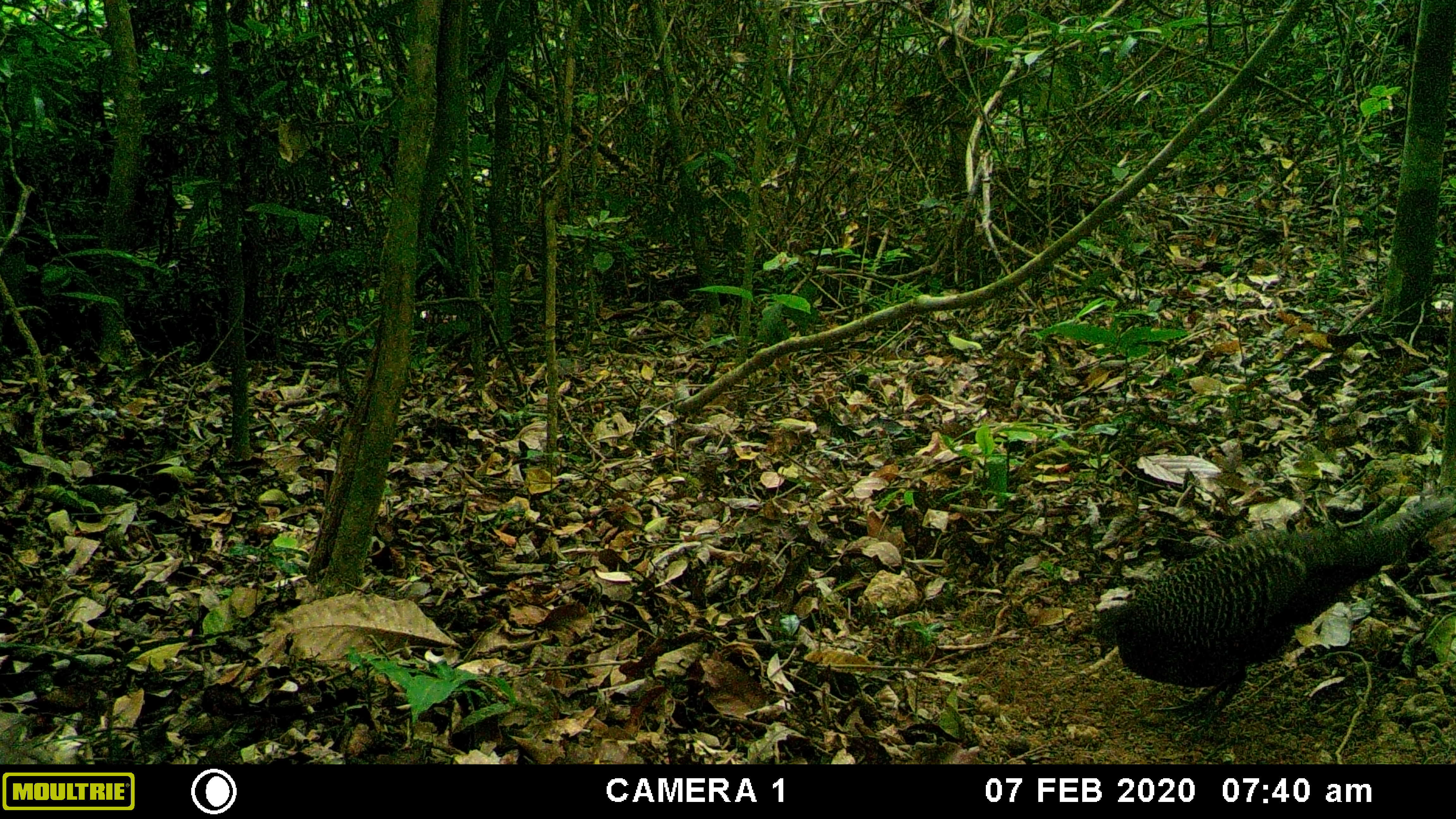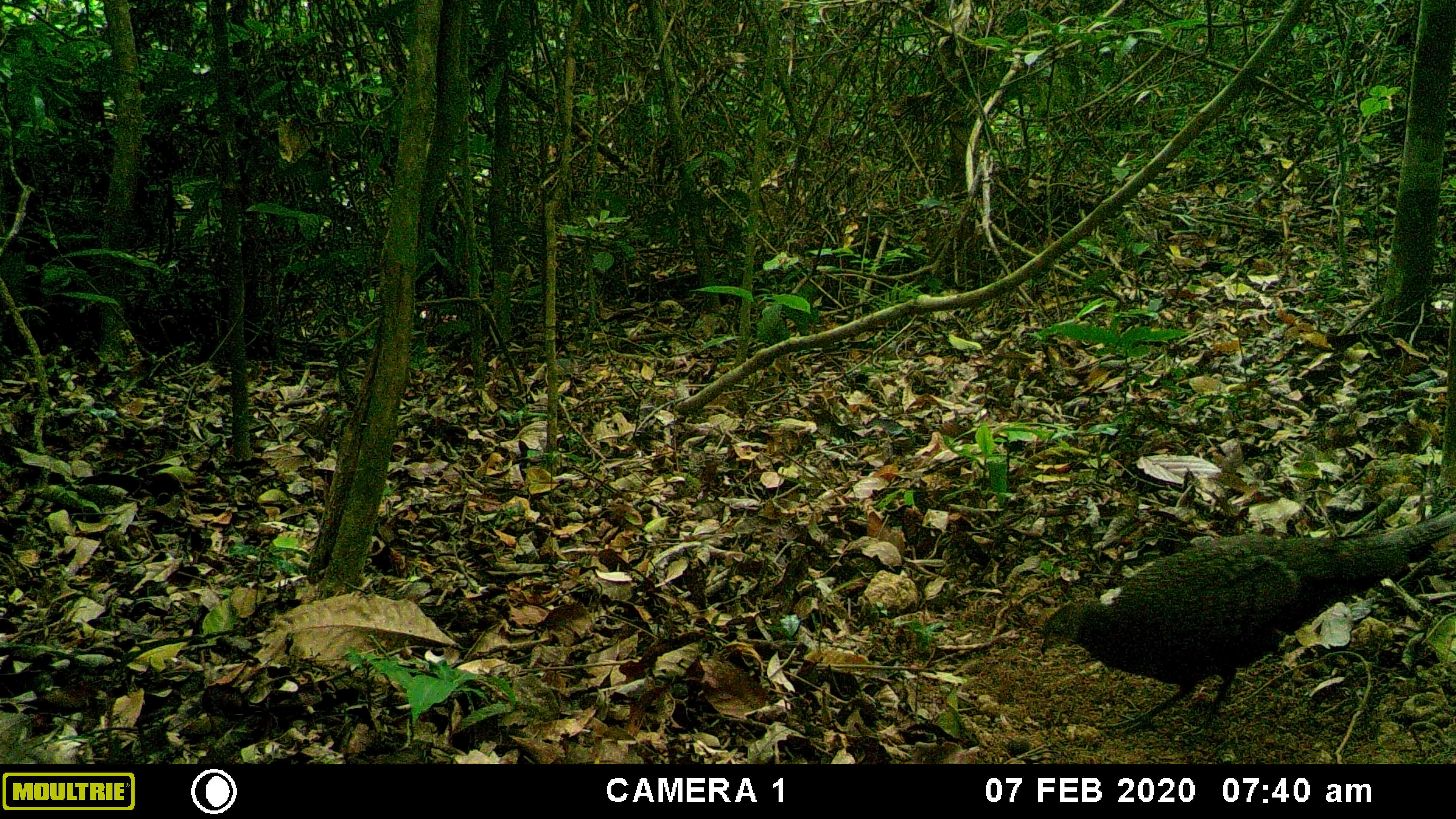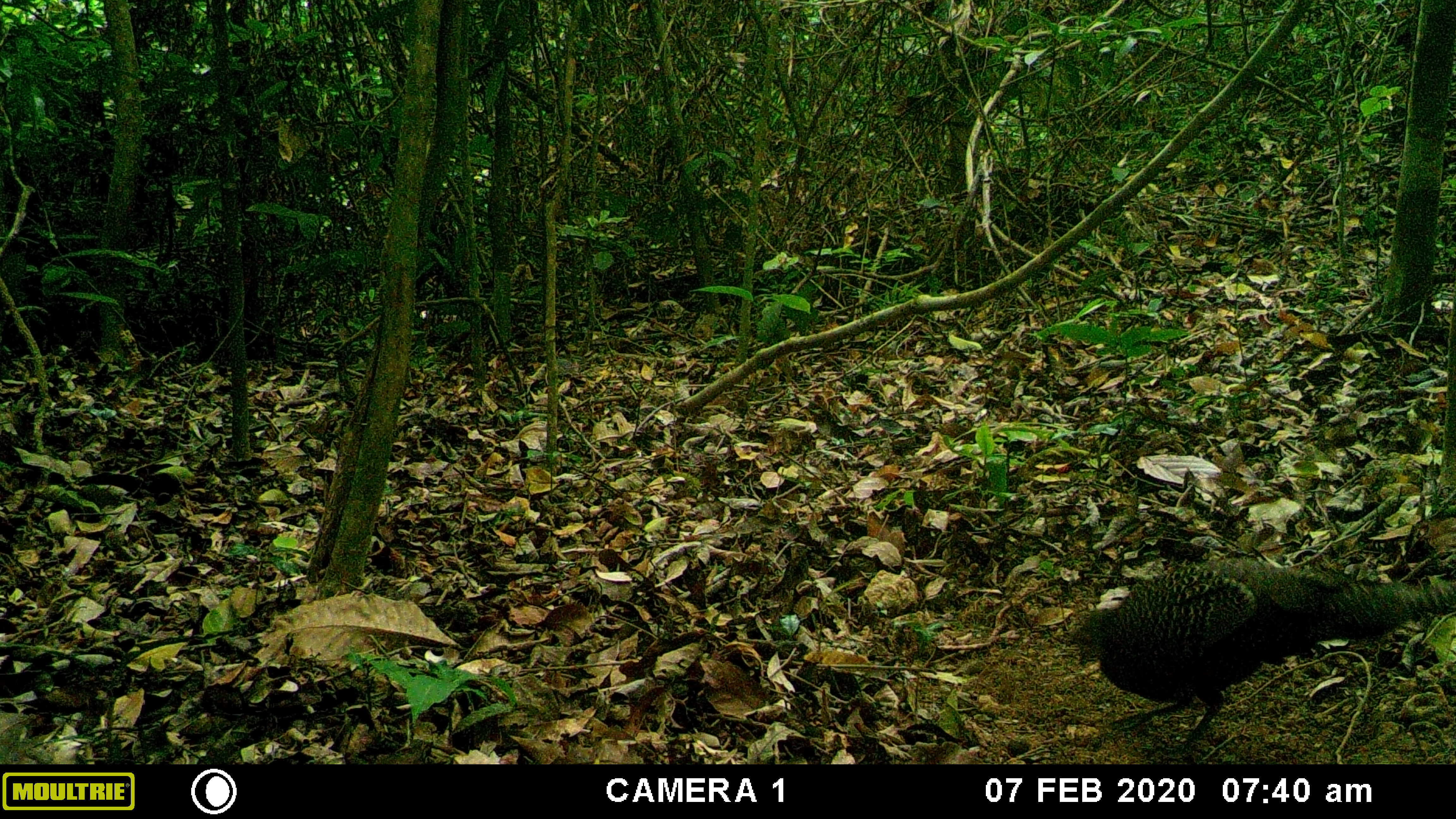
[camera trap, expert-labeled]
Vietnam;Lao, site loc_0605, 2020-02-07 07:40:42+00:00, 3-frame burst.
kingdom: Animalia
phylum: Chordata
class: Aves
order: Galliformes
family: Phasianidae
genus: Polyplectron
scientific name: Polyplectron bicalcaratum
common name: gray peacock-pheasant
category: grey peacock pheasant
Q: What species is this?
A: Grey peacock pheasant (gray peacock-pheasant) (Polyplectron bicalcaratum).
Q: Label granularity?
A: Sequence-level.